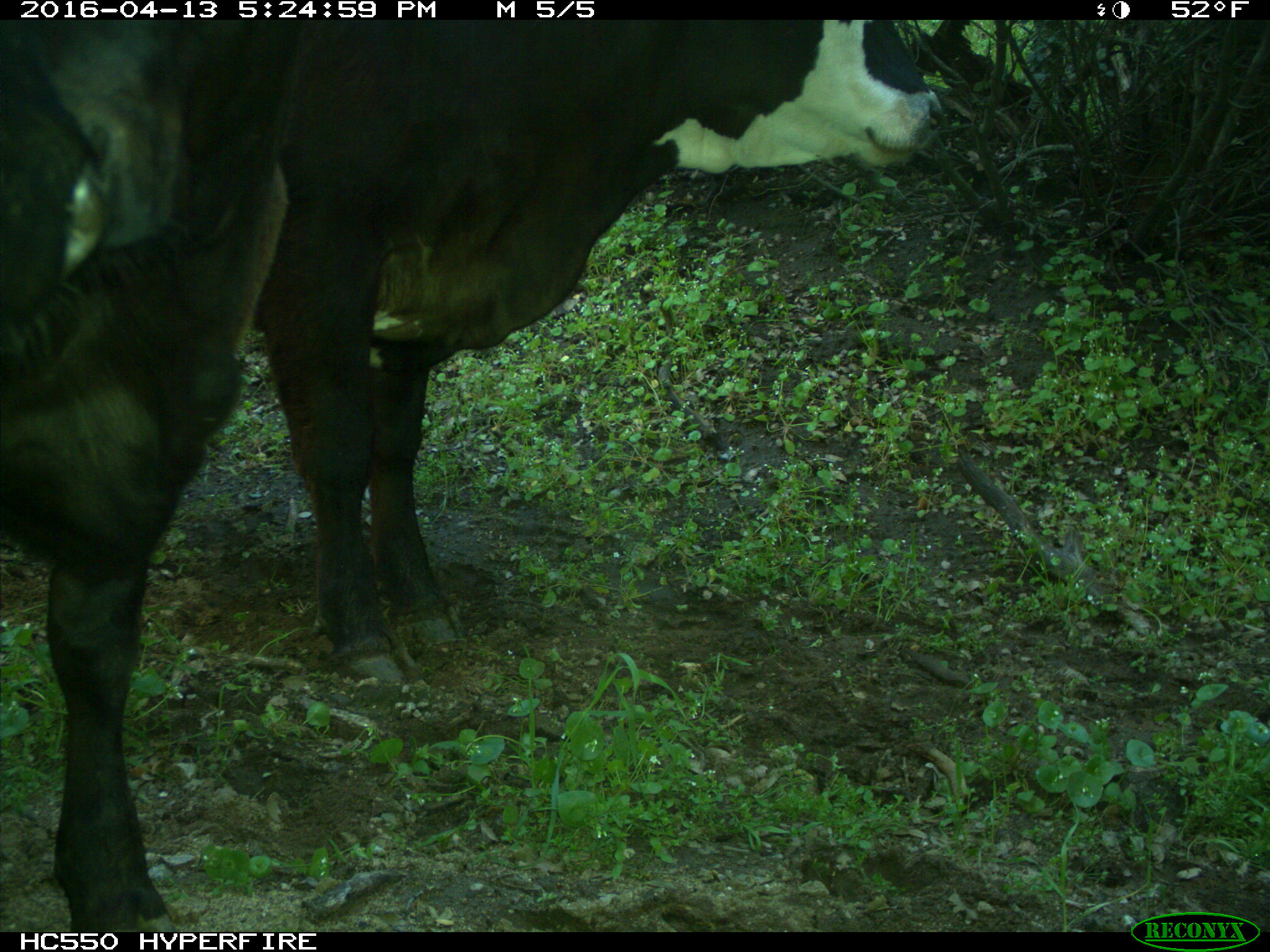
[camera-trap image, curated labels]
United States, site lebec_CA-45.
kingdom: Animalia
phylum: Chordata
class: Mammalia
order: Artiodactyla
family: Bovidae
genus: Bos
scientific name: Bos taurus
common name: domestic cow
Bos taurus (domestic cow).